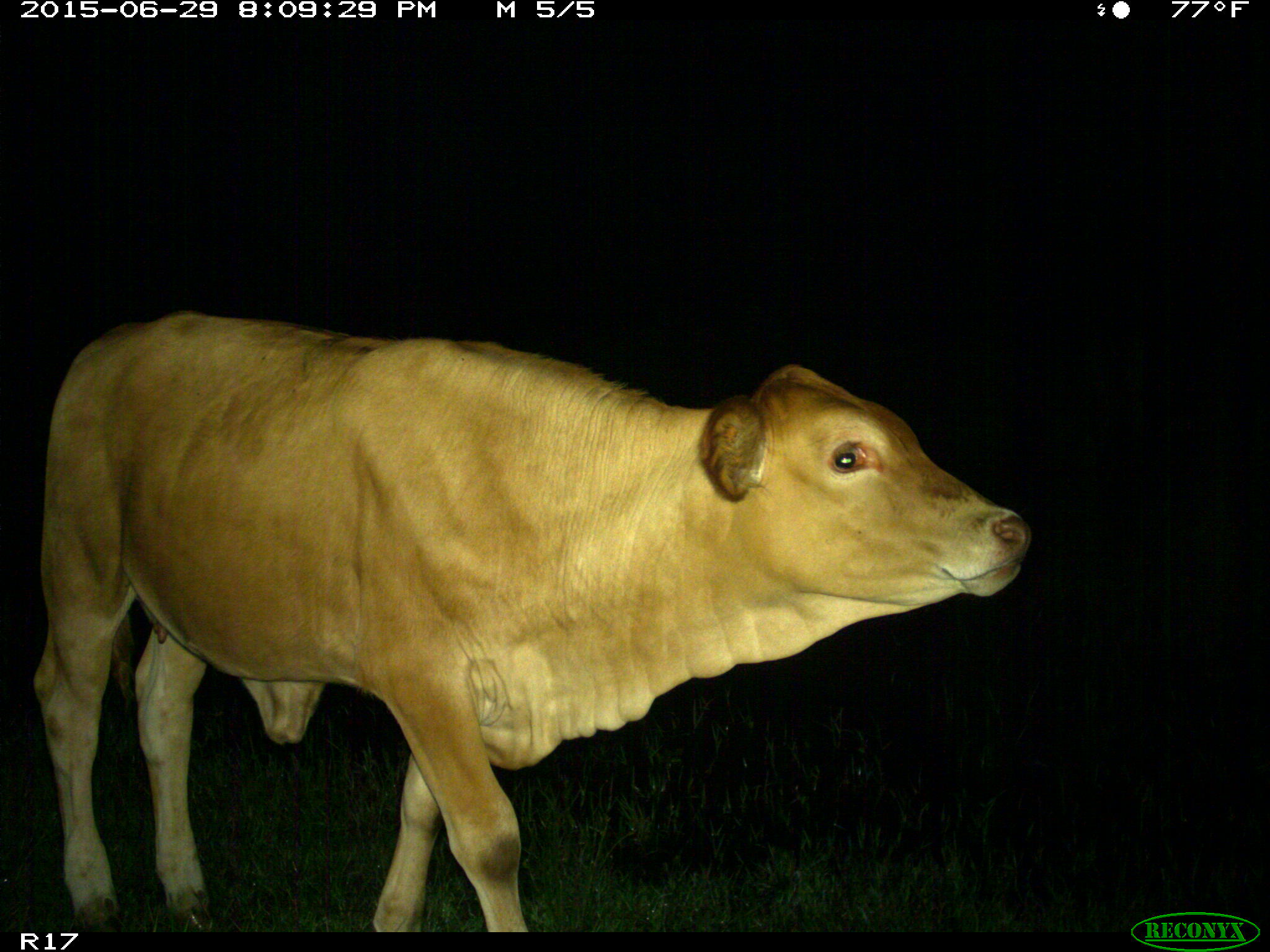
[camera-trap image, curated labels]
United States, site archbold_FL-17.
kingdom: Animalia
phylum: Chordata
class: Mammalia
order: Artiodactyla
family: Bovidae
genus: Bos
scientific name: Bos taurus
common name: domestic cow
Bos taurus (domestic cow).